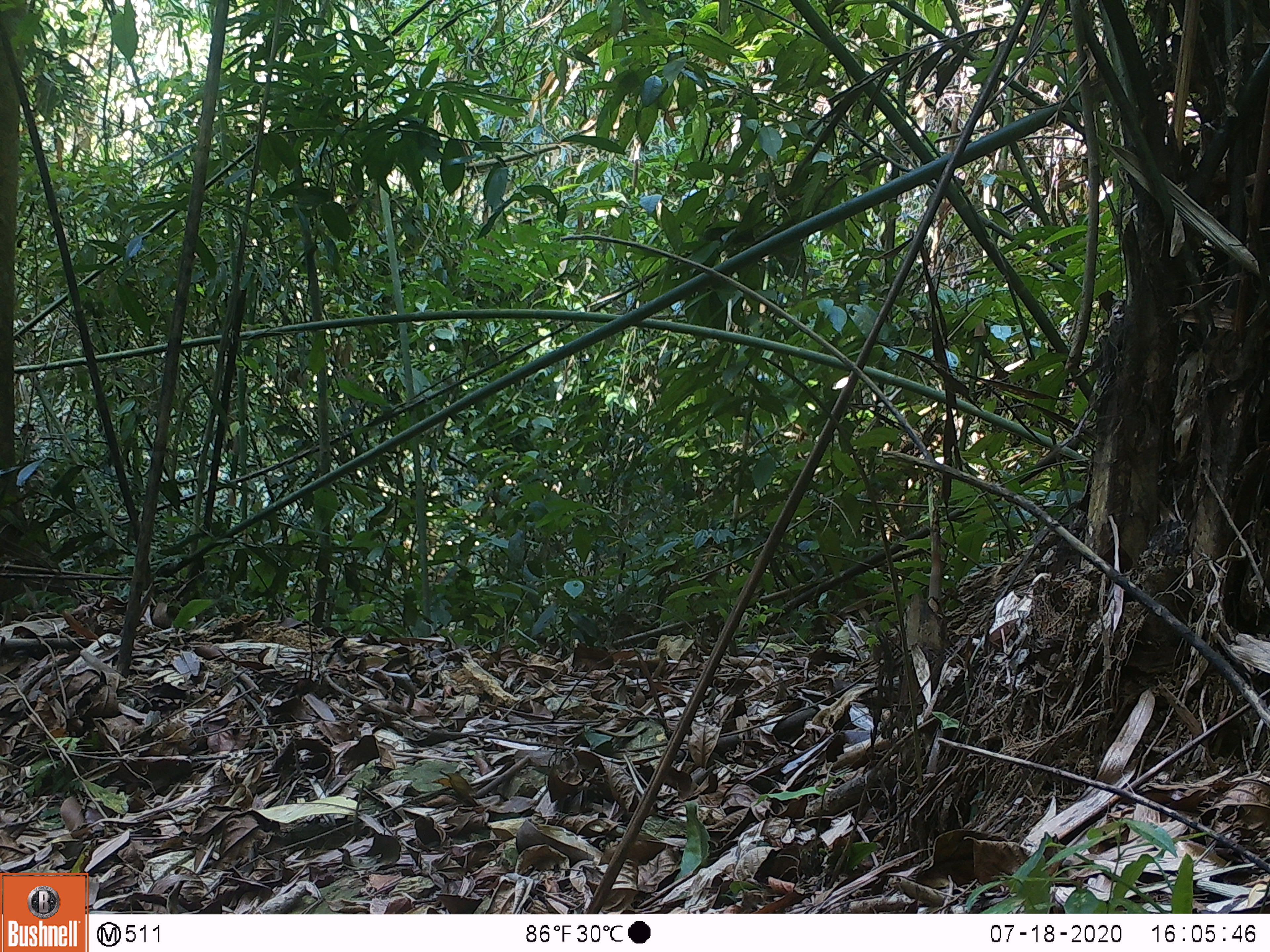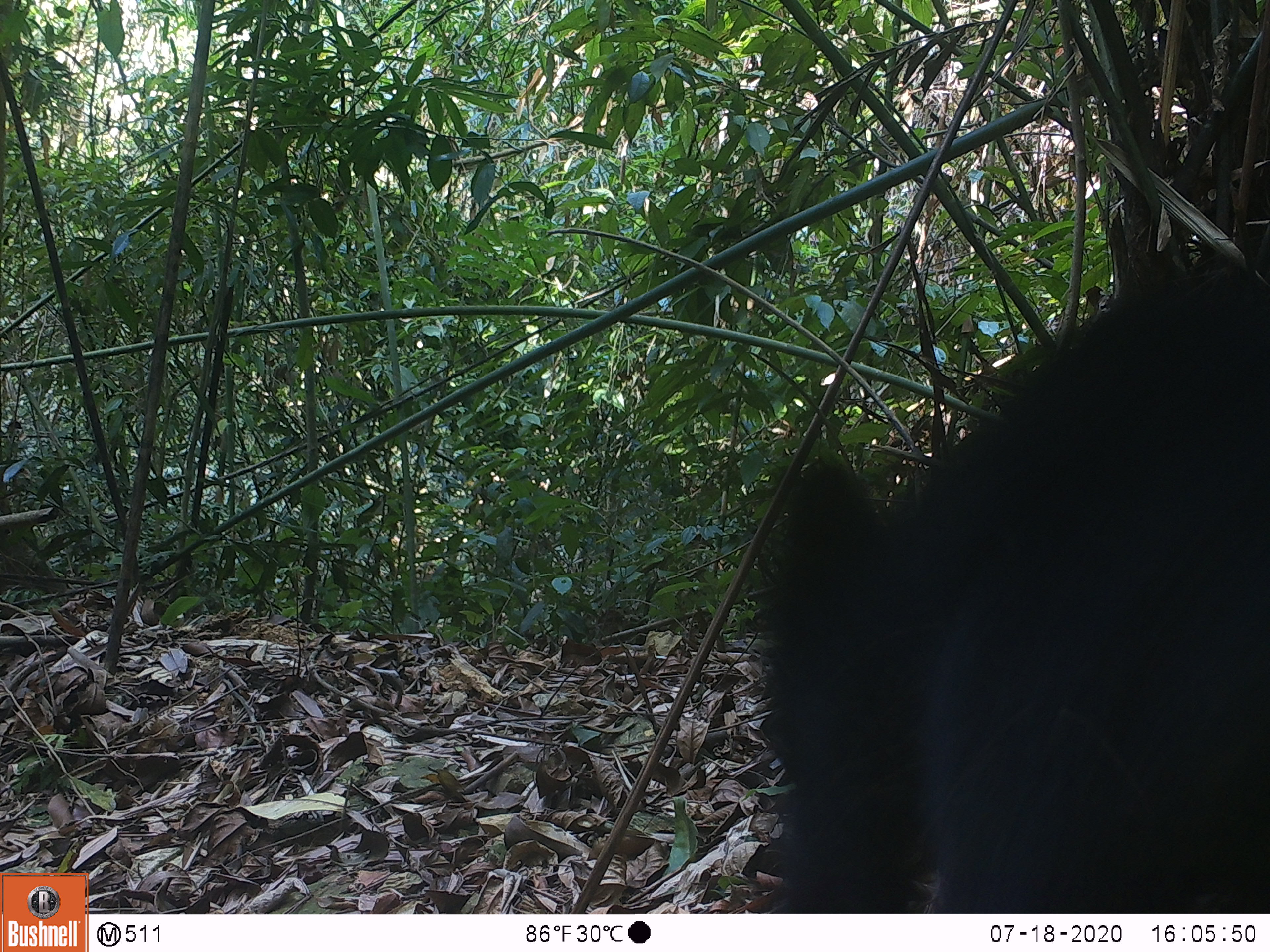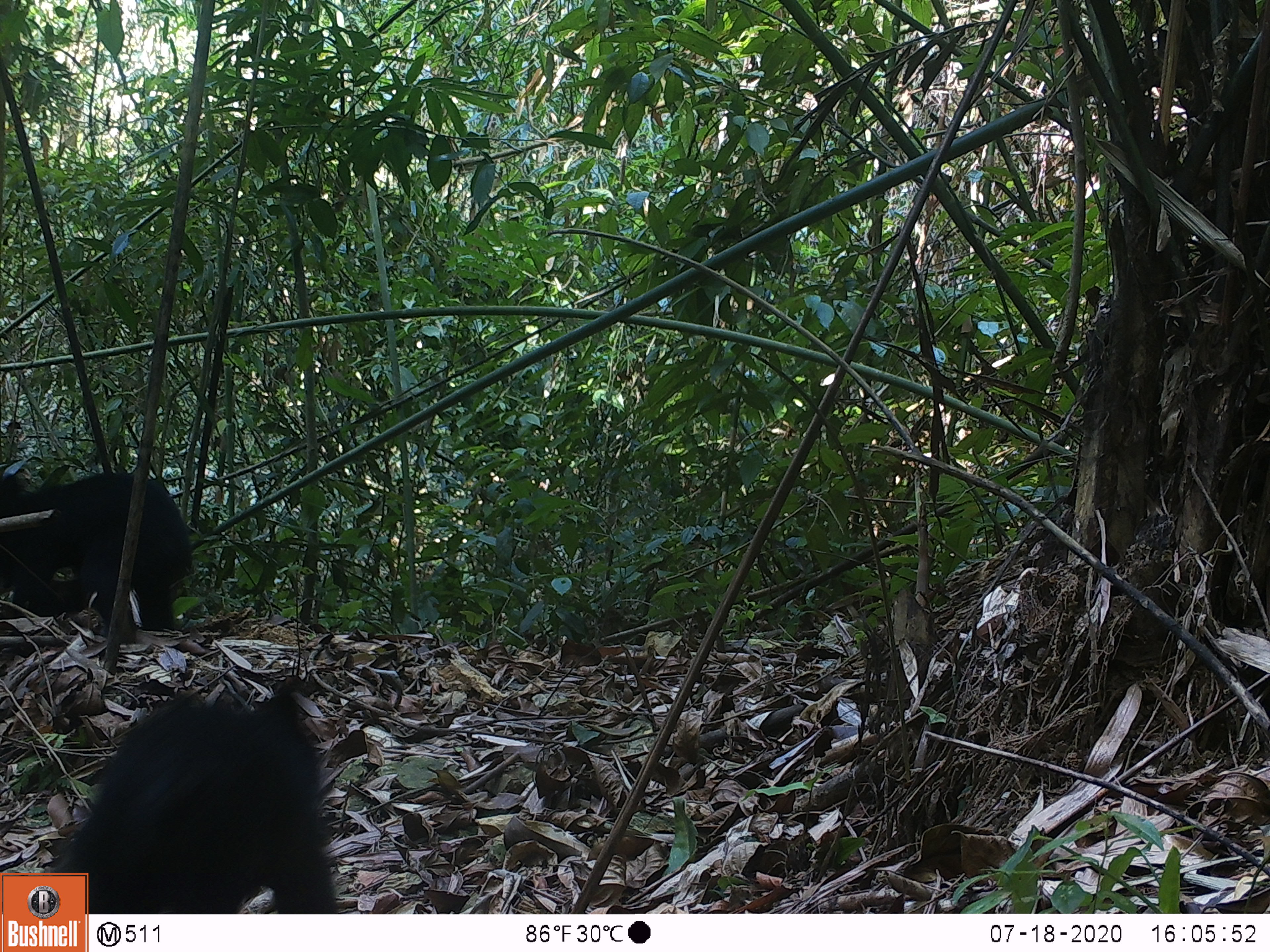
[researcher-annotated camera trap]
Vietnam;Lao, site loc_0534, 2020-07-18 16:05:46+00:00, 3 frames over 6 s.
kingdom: Animalia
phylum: Chordata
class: Mammalia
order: Carnivora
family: Ursidae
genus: Ursus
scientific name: Ursus thibetanus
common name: asian black bear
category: asiatic black bear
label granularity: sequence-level